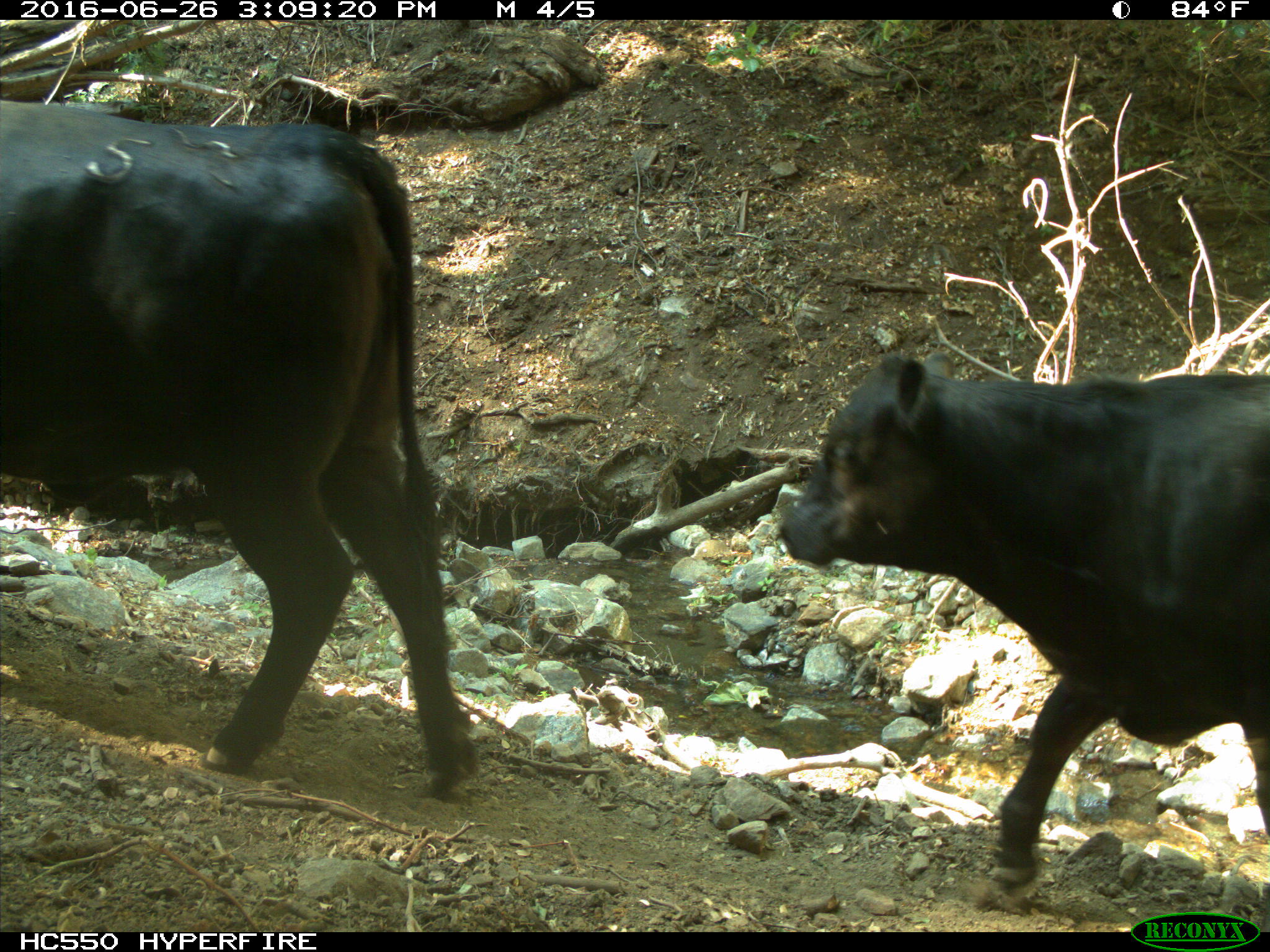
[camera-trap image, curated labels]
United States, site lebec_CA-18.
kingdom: Animalia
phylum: Chordata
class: Mammalia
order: Artiodactyla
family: Bovidae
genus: Bos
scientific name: Bos taurus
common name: domestic cow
Bos taurus (domestic cow).